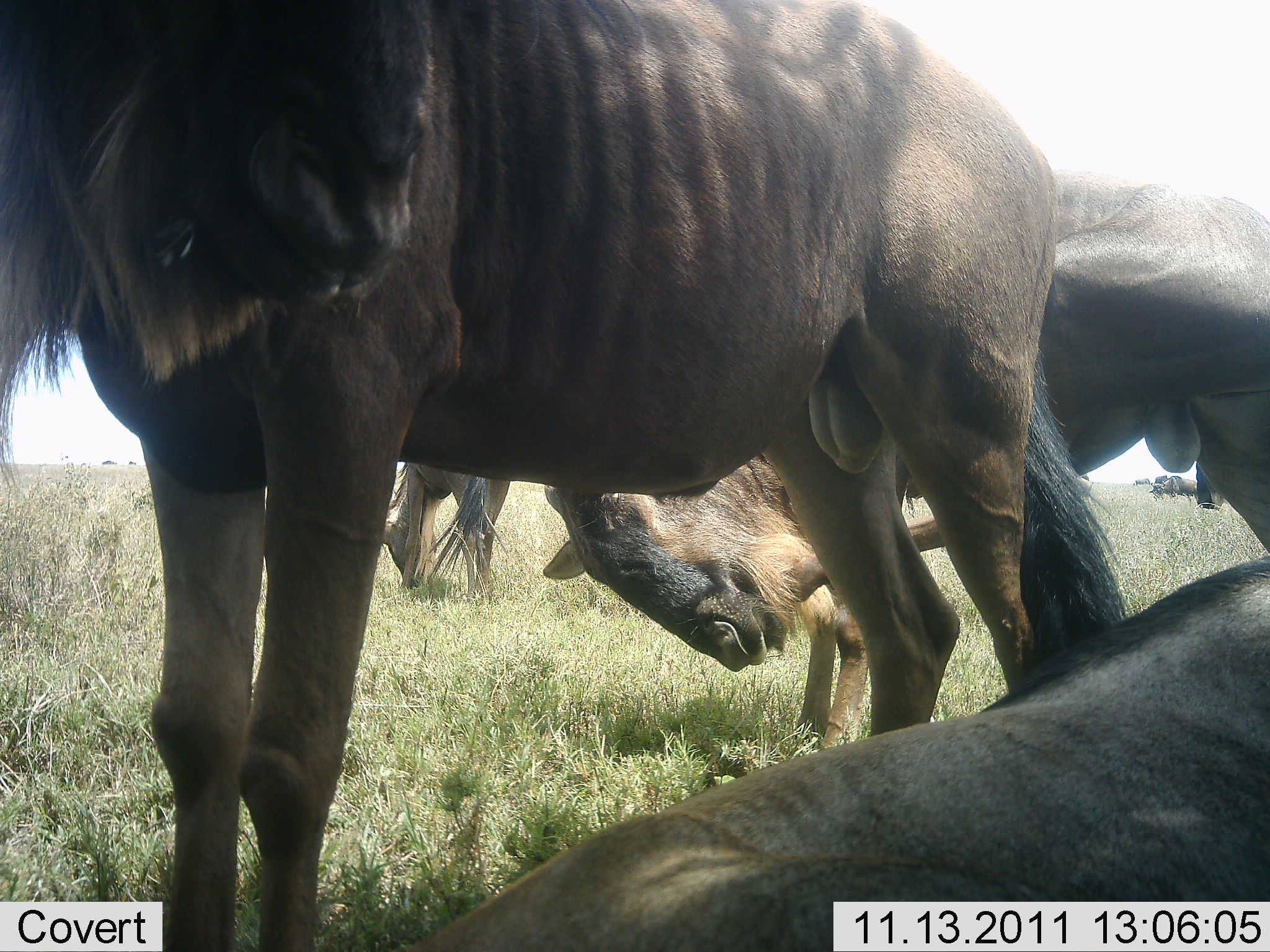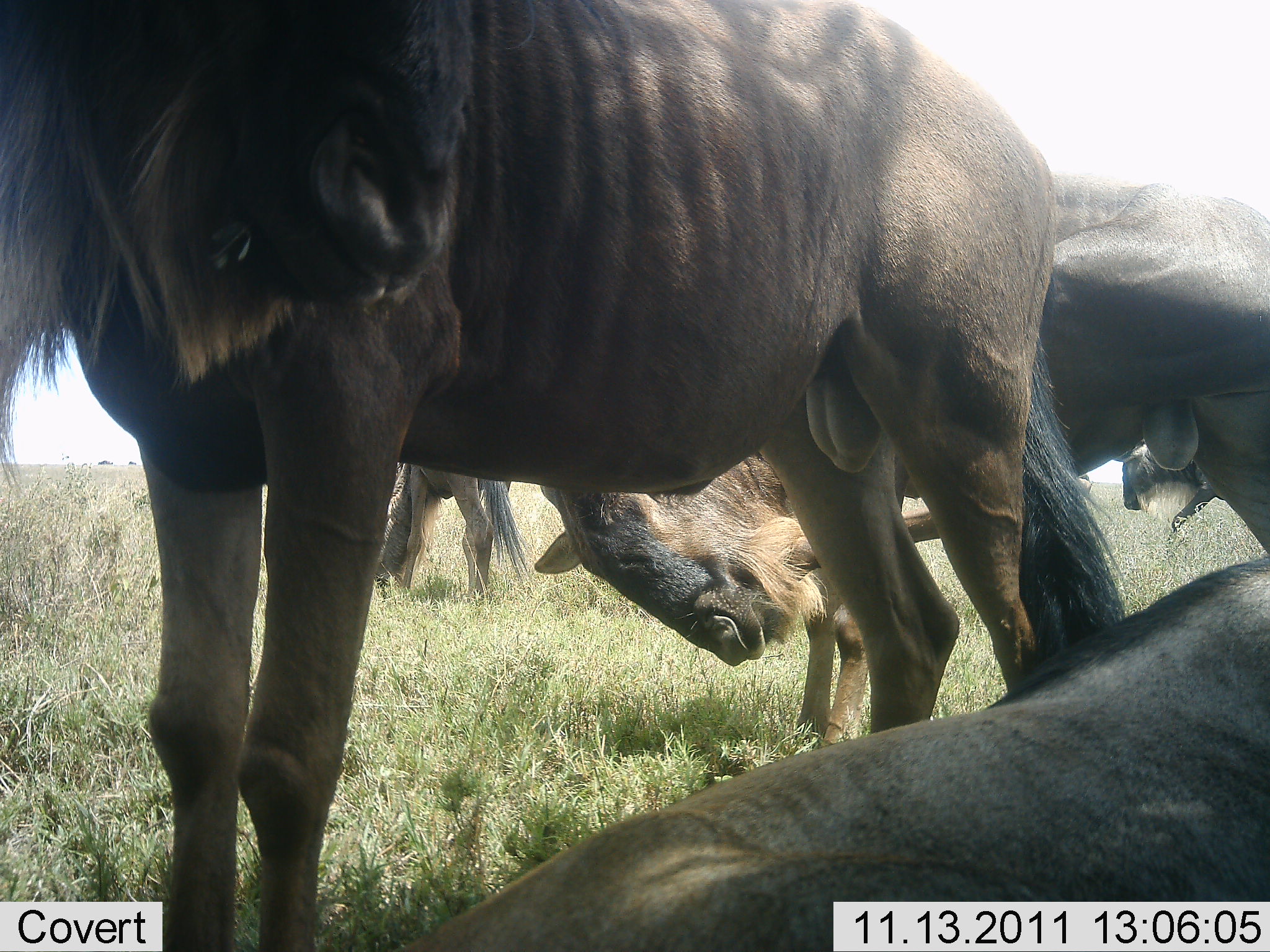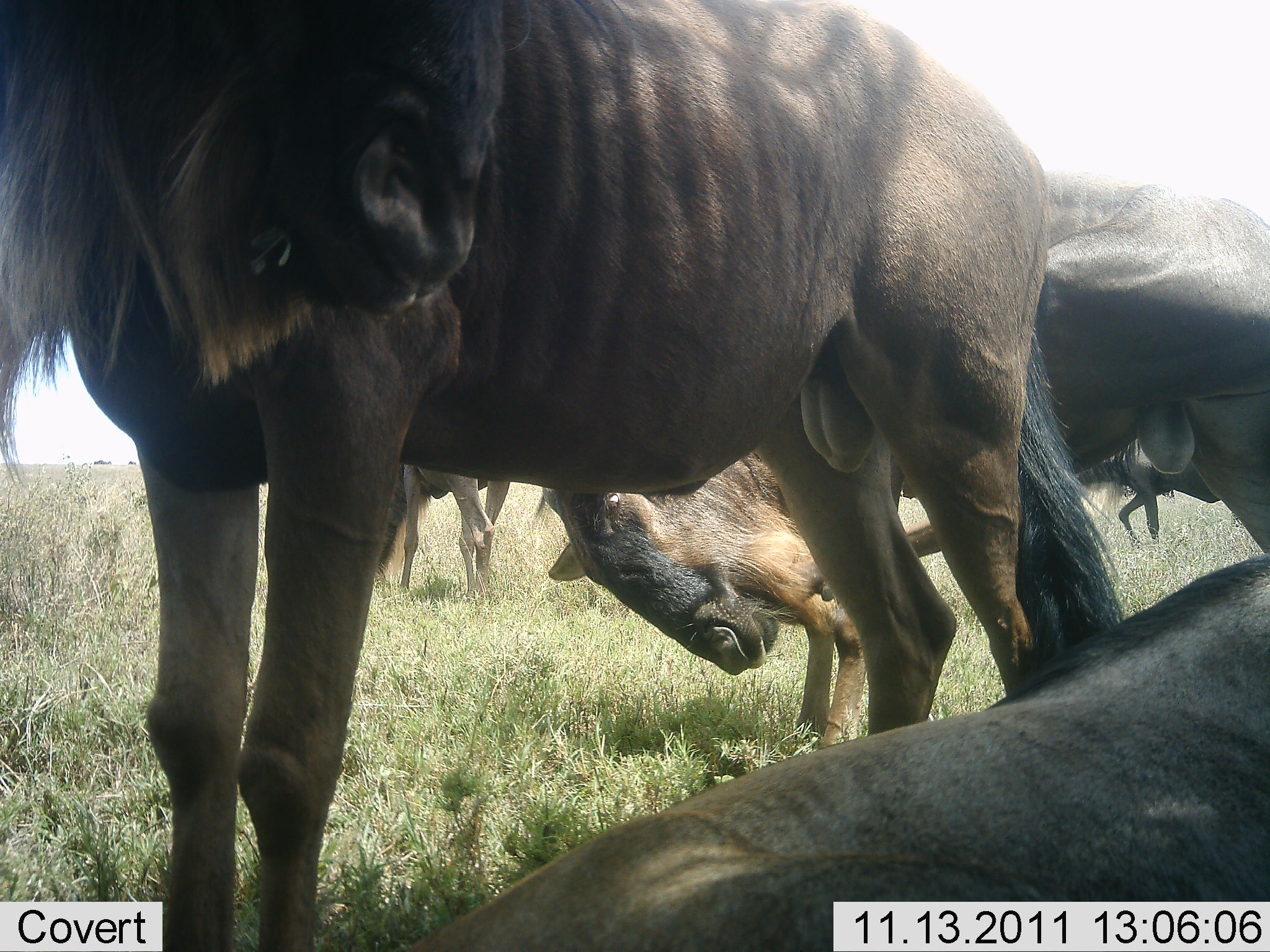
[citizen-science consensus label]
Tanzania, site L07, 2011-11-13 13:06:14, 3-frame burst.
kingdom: Animalia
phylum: Chordata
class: Mammalia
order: Artiodactyla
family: Bovidae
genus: Connochaetes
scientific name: Connochaetes taurinus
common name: blue wildebeest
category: wildebeest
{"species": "wildebeest (blue wildebeest) (Connochaetes taurinus)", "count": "5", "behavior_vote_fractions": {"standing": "64%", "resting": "91%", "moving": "27%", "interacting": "18%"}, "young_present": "0%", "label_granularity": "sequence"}